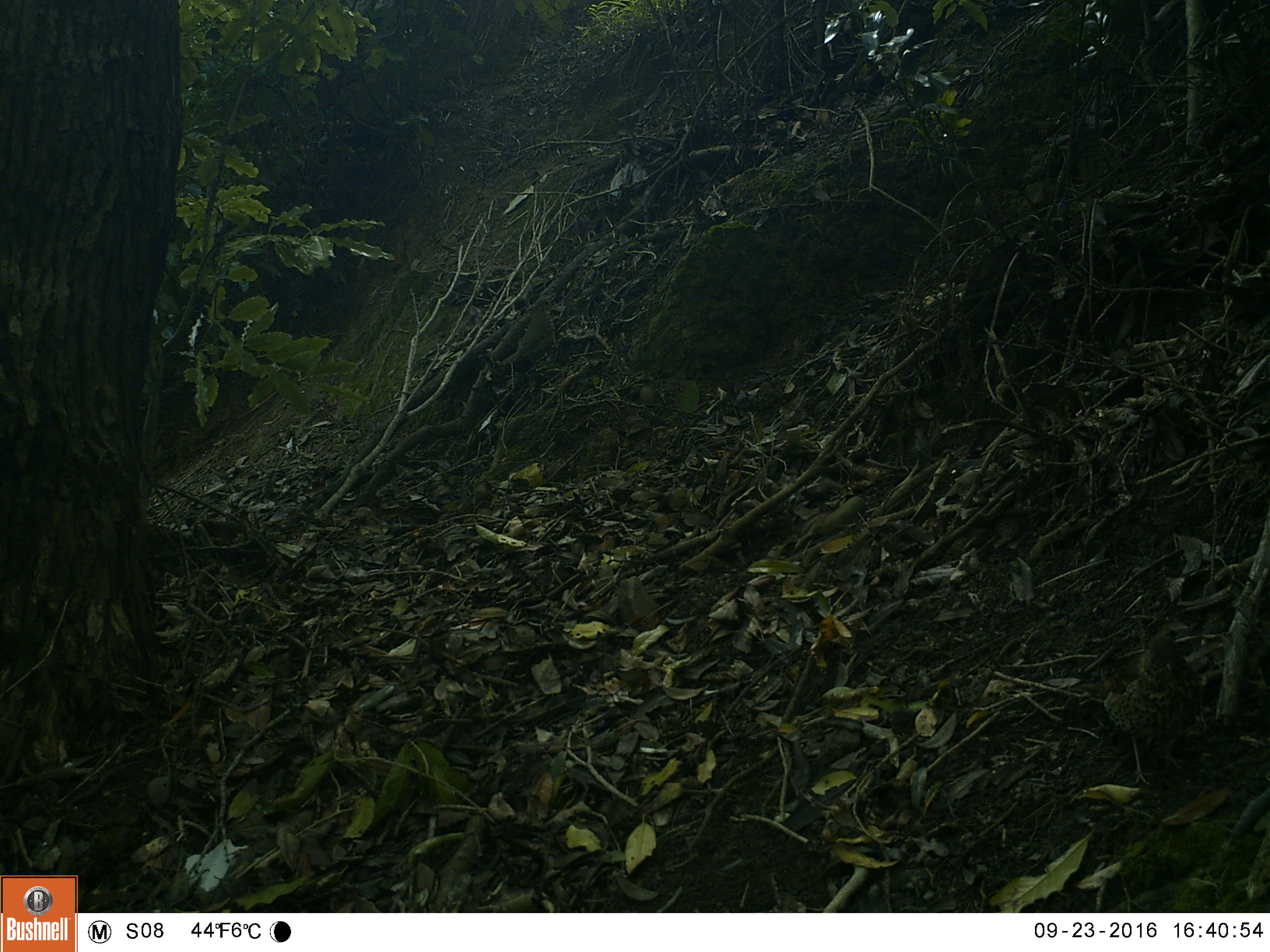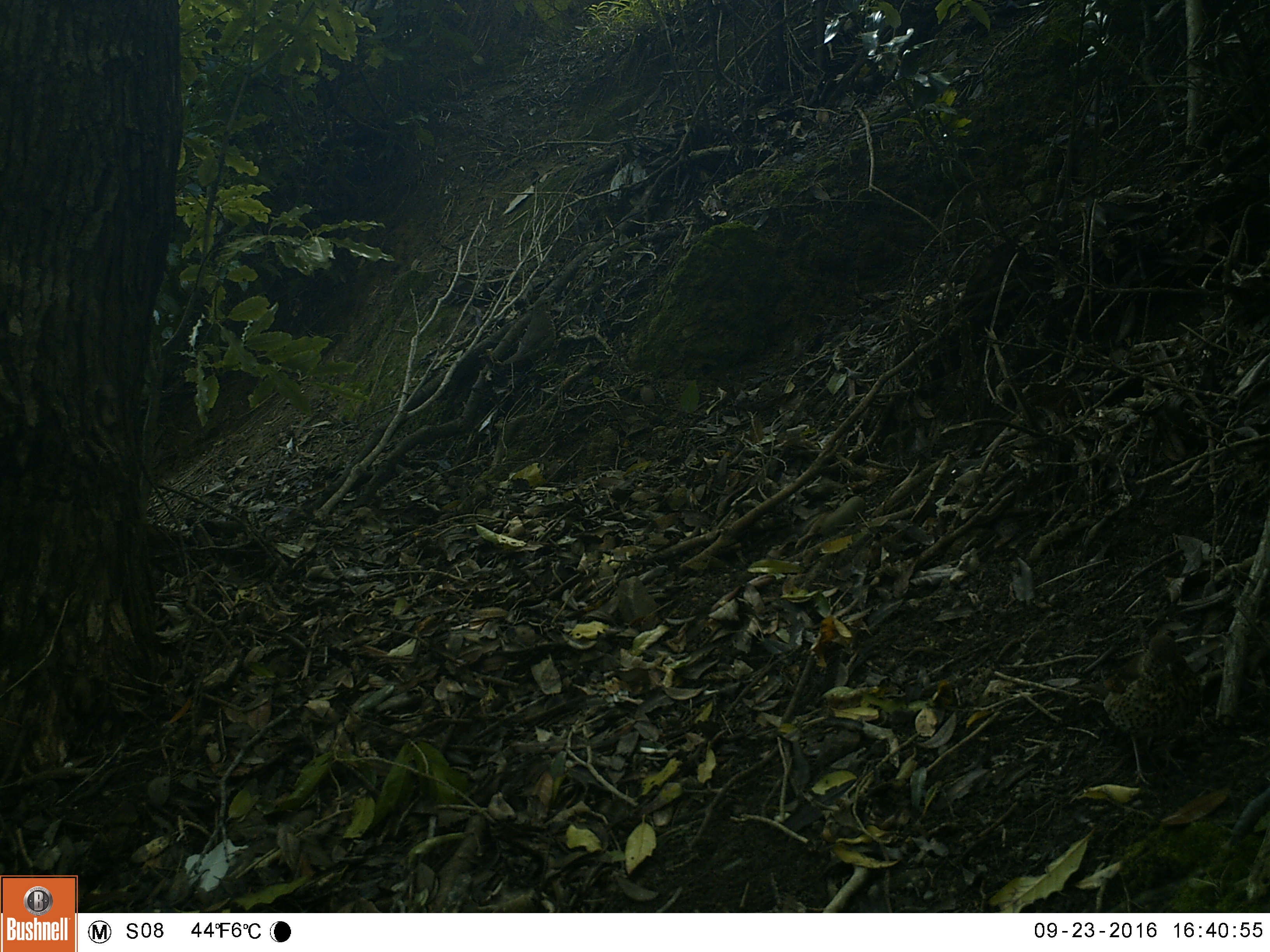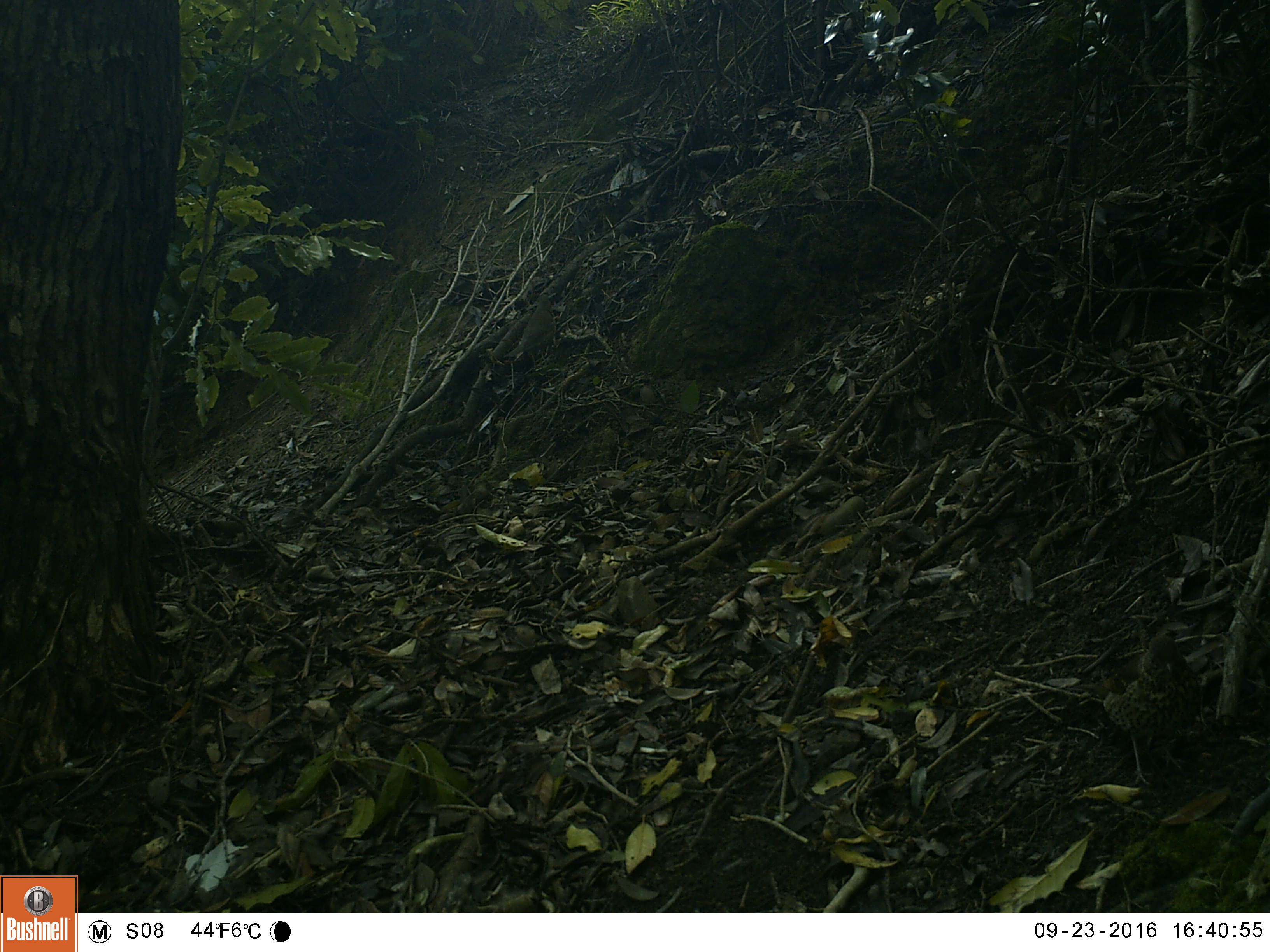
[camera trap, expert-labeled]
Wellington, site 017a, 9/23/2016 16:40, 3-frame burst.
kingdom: Animalia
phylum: Chordata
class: Aves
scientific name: Aves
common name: bird